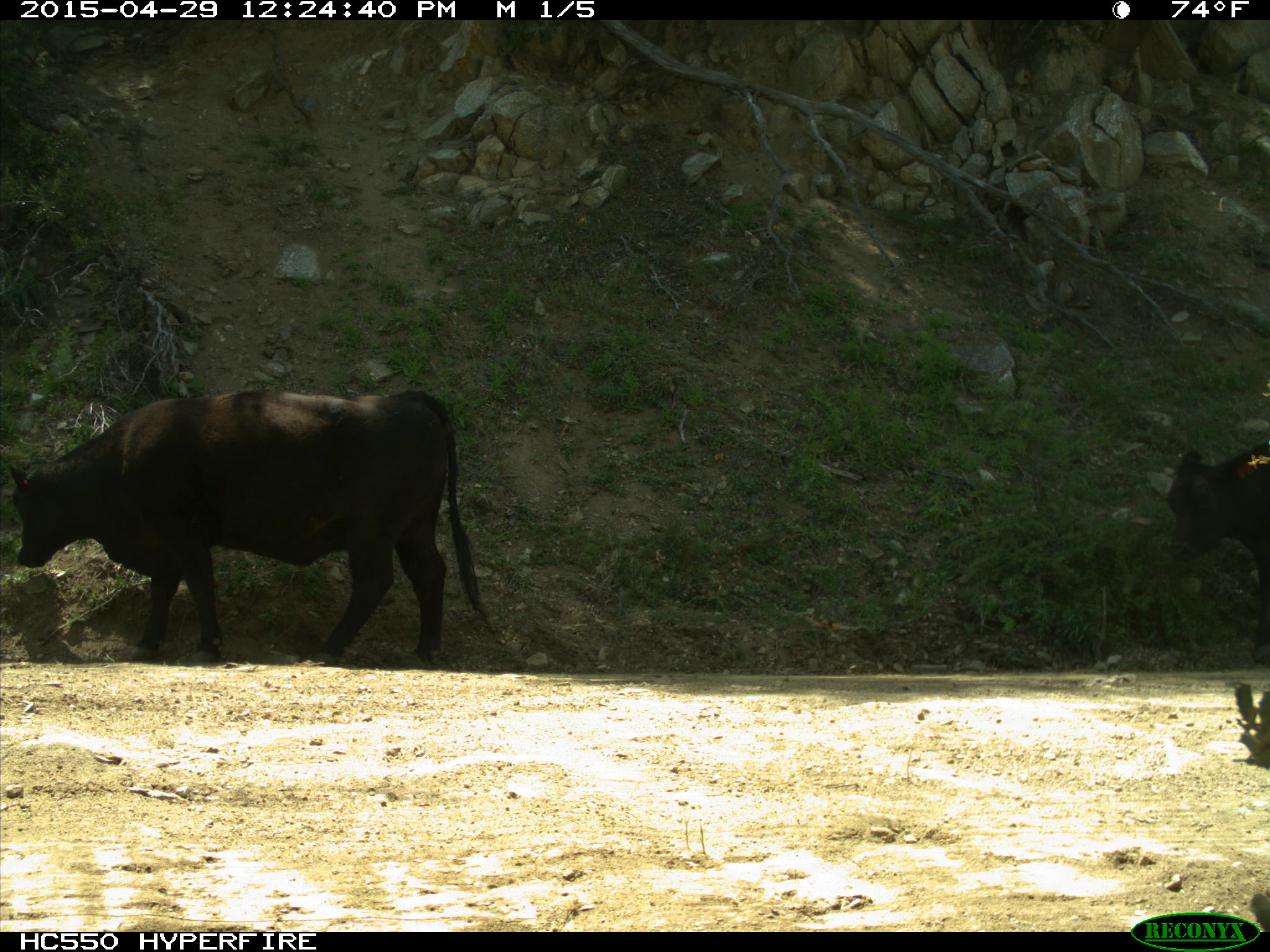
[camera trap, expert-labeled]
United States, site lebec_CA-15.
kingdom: Animalia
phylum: Chordata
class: Mammalia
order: Artiodactyla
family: Bovidae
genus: Bos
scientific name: Bos taurus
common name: domestic cow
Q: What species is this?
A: Bos taurus (domestic cow).